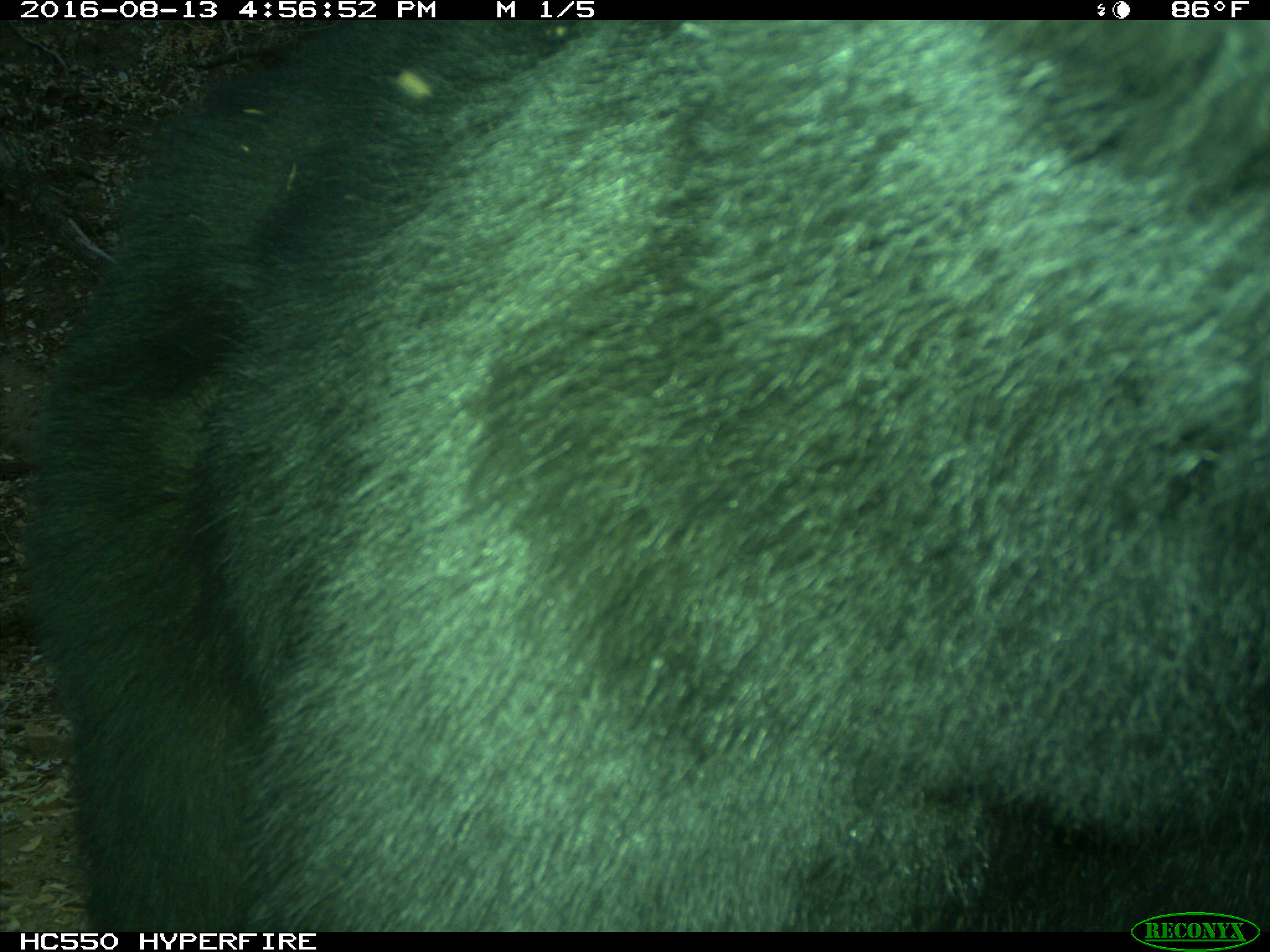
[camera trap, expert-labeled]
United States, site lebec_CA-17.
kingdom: Animalia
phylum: Chordata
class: Mammalia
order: Carnivora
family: Ursidae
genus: Ursus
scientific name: Ursus americanus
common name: american black bear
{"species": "Ursus americanus (american black bear)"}